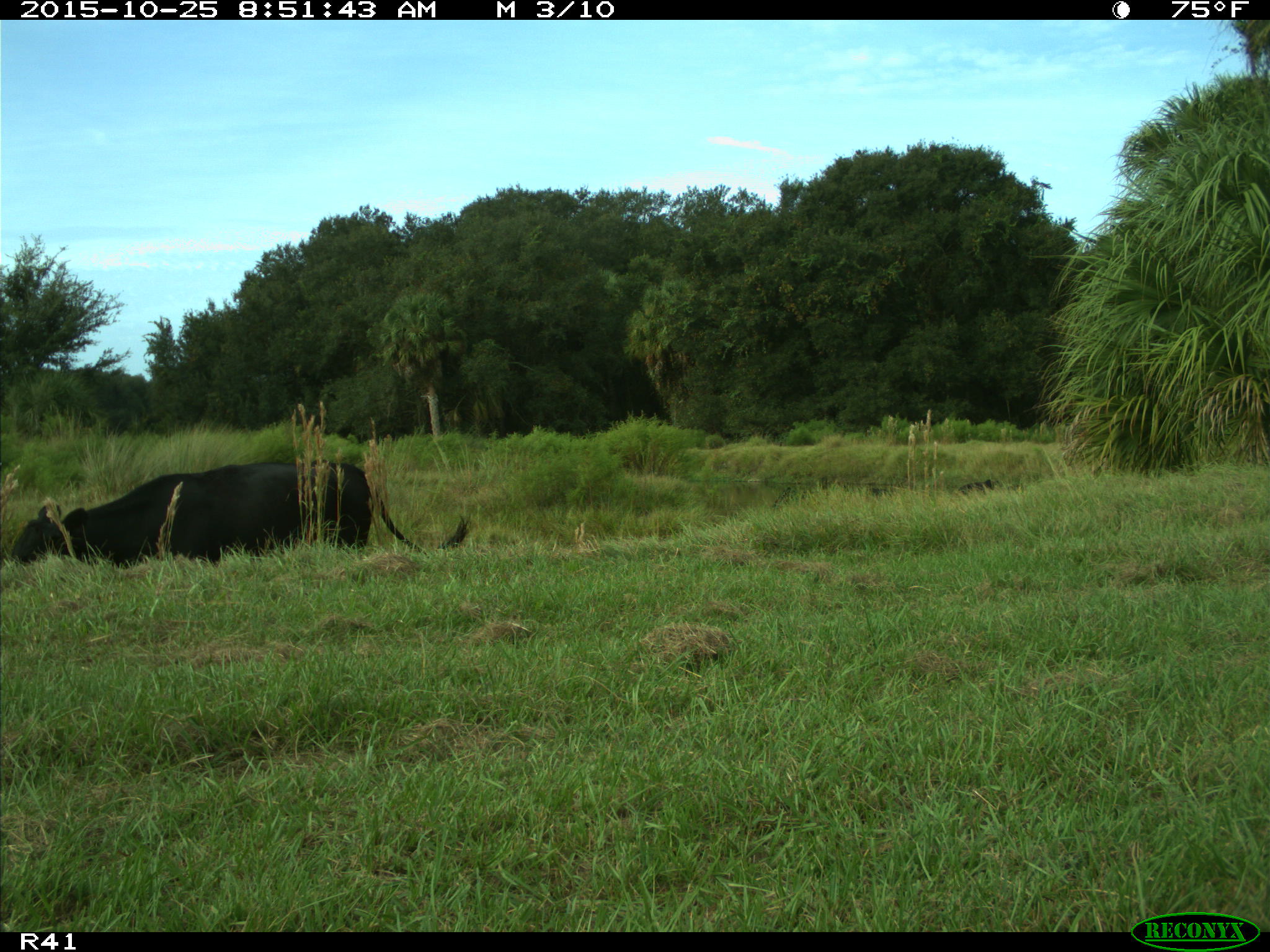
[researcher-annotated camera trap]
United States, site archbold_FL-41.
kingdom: Animalia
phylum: Chordata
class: Mammalia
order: Artiodactyla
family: Bovidae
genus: Bos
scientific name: Bos taurus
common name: domestic cow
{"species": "Bos taurus (domestic cow)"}